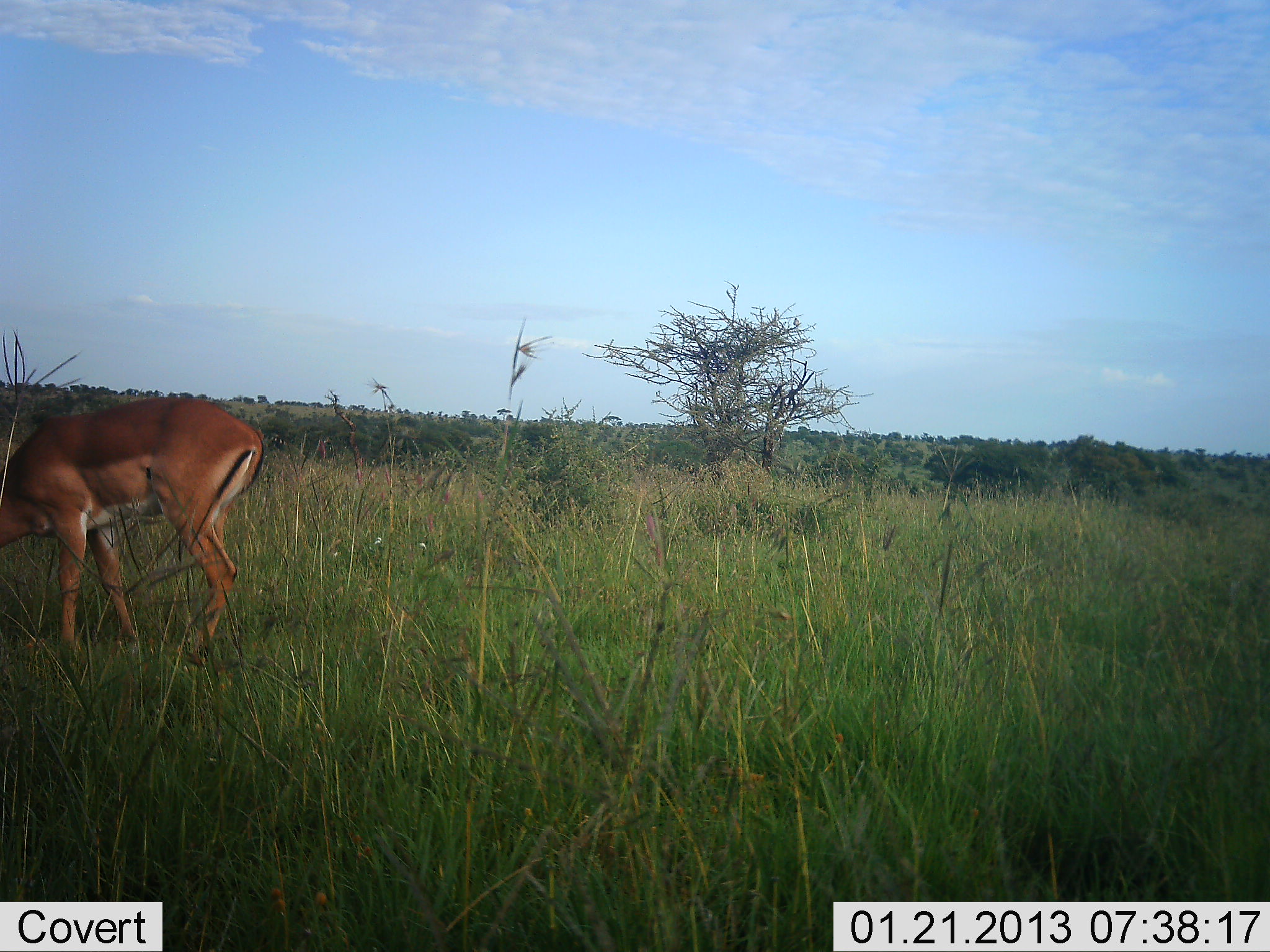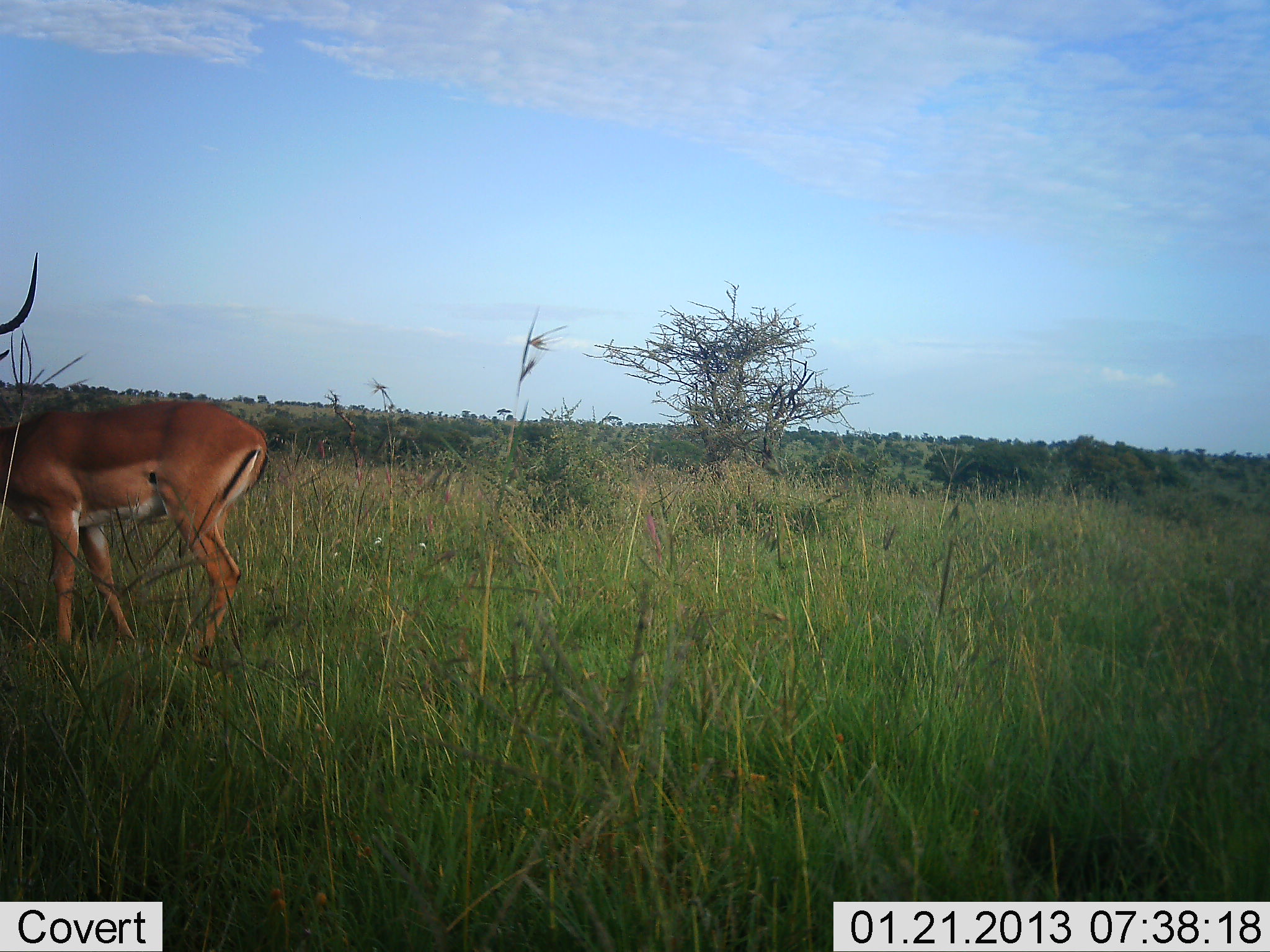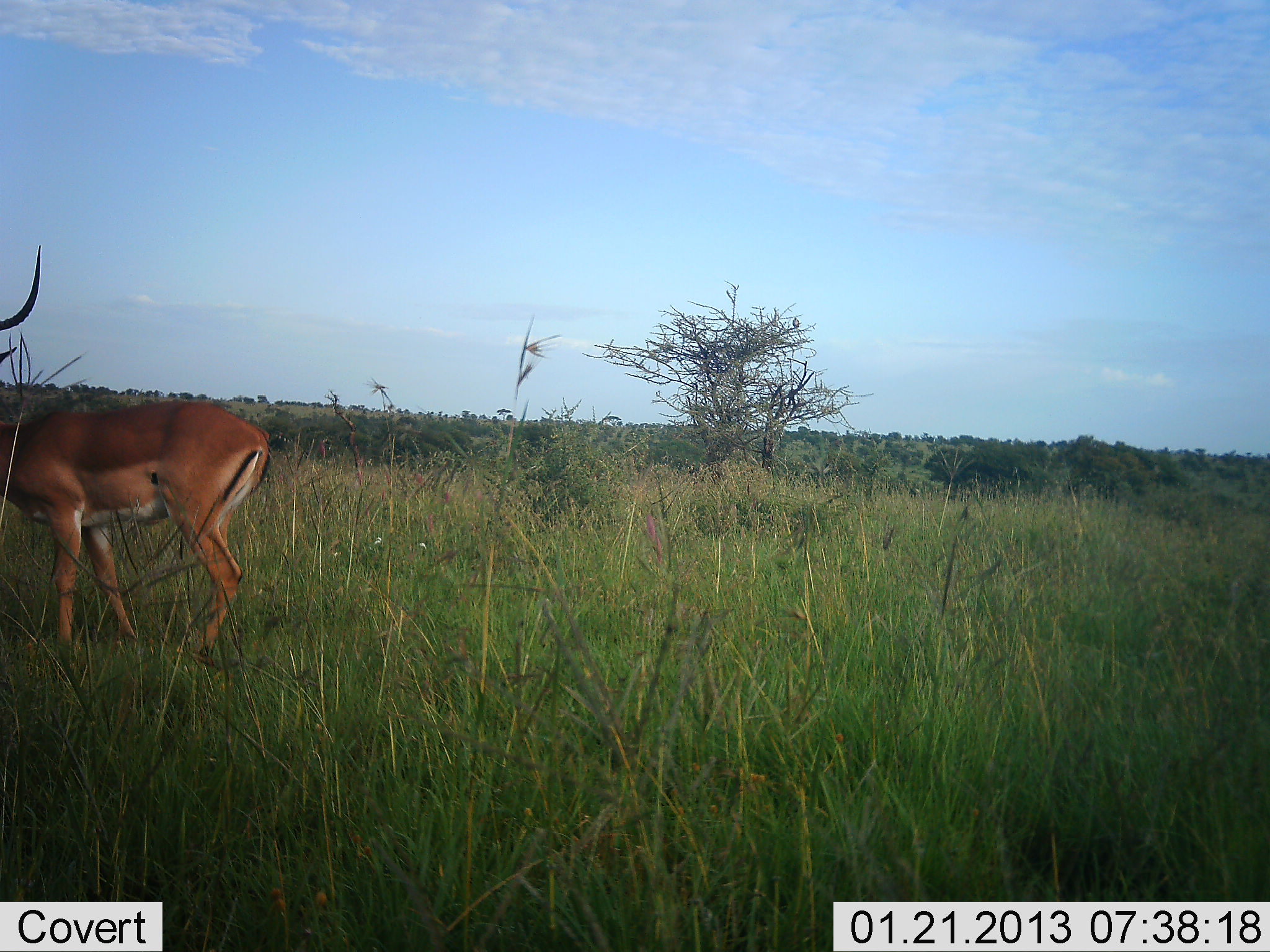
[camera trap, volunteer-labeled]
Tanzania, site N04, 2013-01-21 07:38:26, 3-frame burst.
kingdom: Animalia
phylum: Chordata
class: Mammalia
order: Artiodactyla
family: Bovidae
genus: Aepyceros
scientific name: Aepyceros melampus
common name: impala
Impala (Aepyceros melampus), count 1. Behavior (volunteer vote fractions): standing 57%, resting 0%, moving 7%, interacting 7%. Young present (vote fraction): 0%. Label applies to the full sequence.